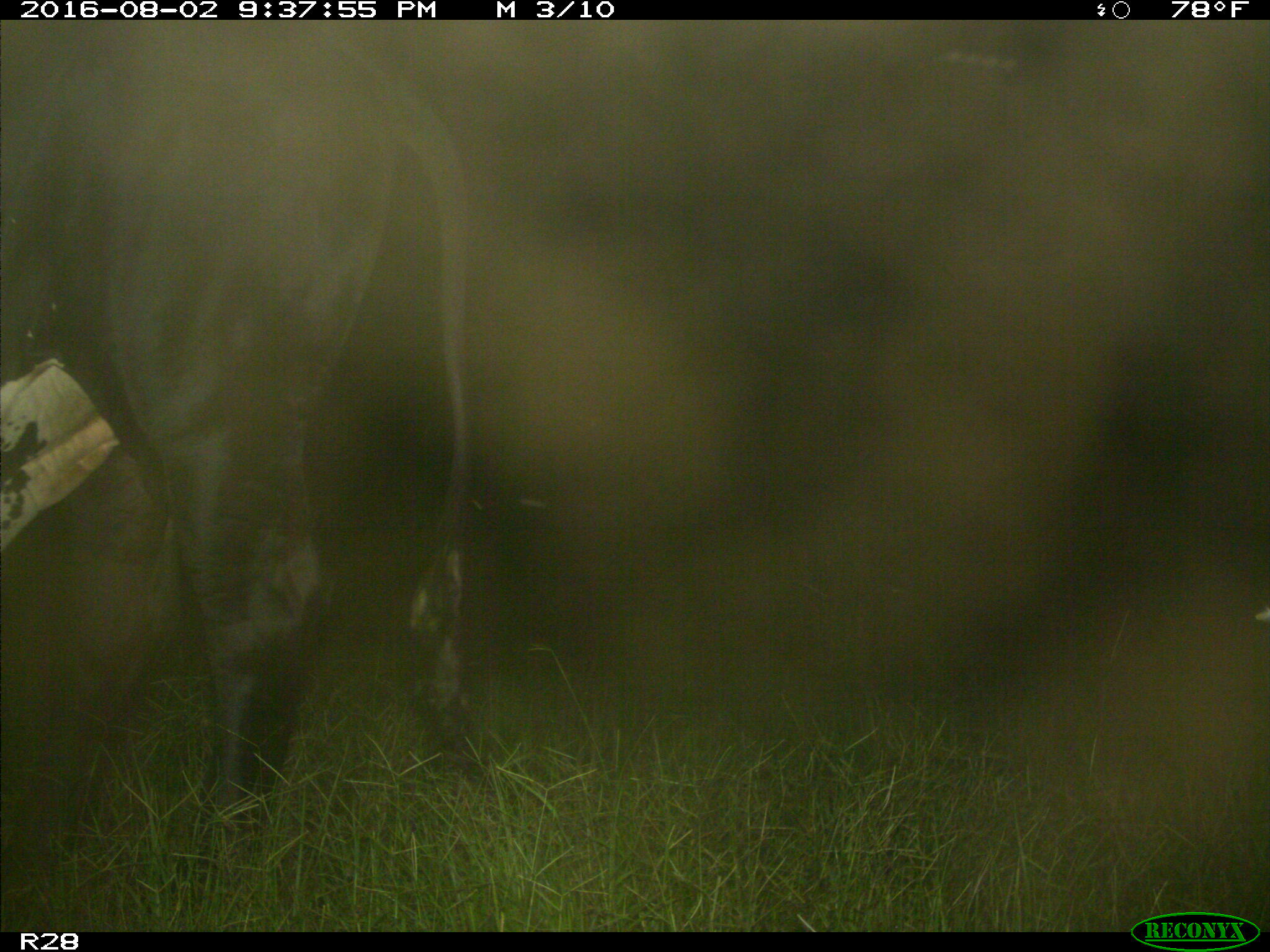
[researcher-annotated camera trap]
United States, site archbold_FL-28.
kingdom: Animalia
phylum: Chordata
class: Mammalia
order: Artiodactyla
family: Bovidae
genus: Bos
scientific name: Bos taurus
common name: domestic cow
Bos taurus (domestic cow).